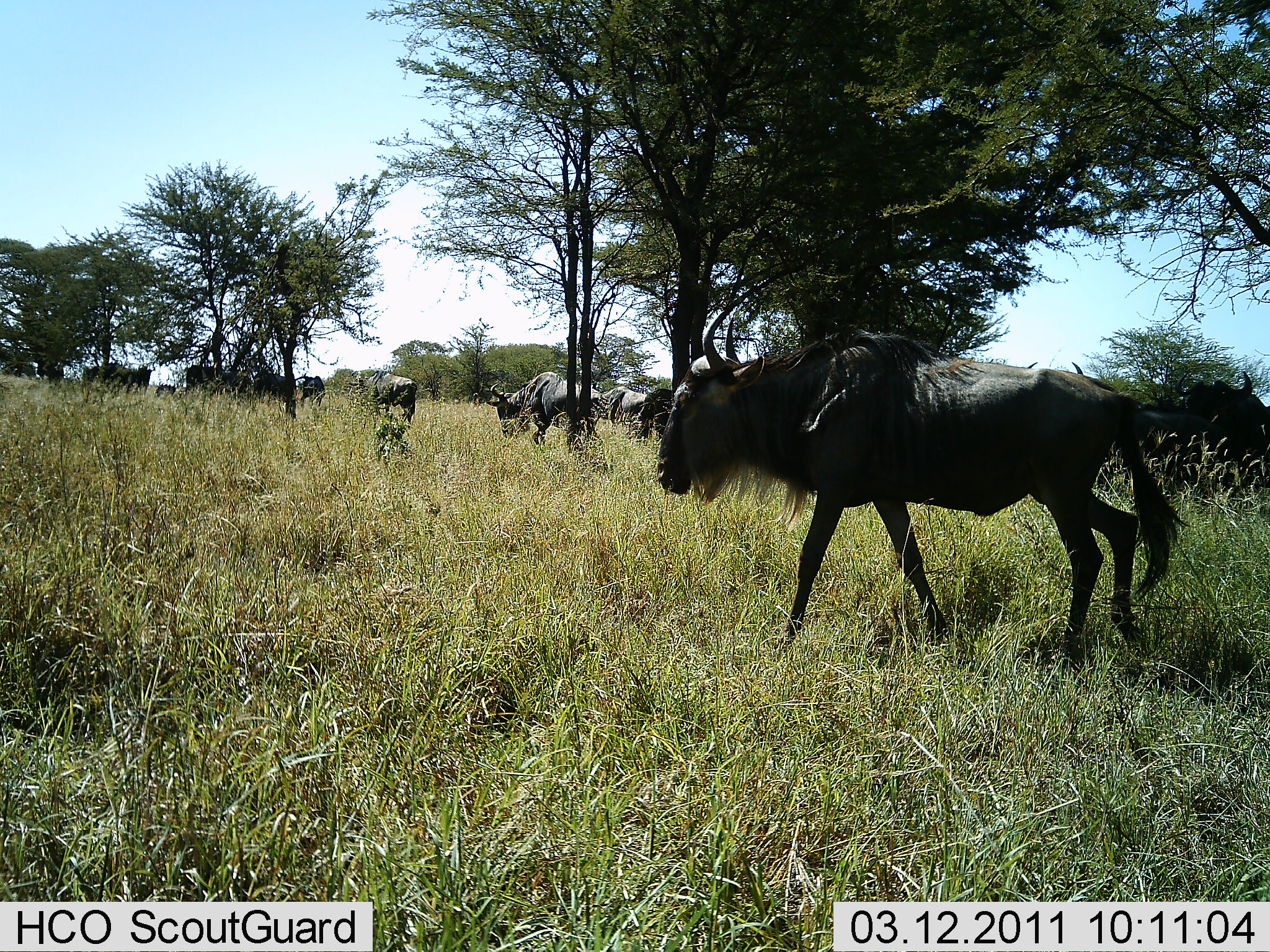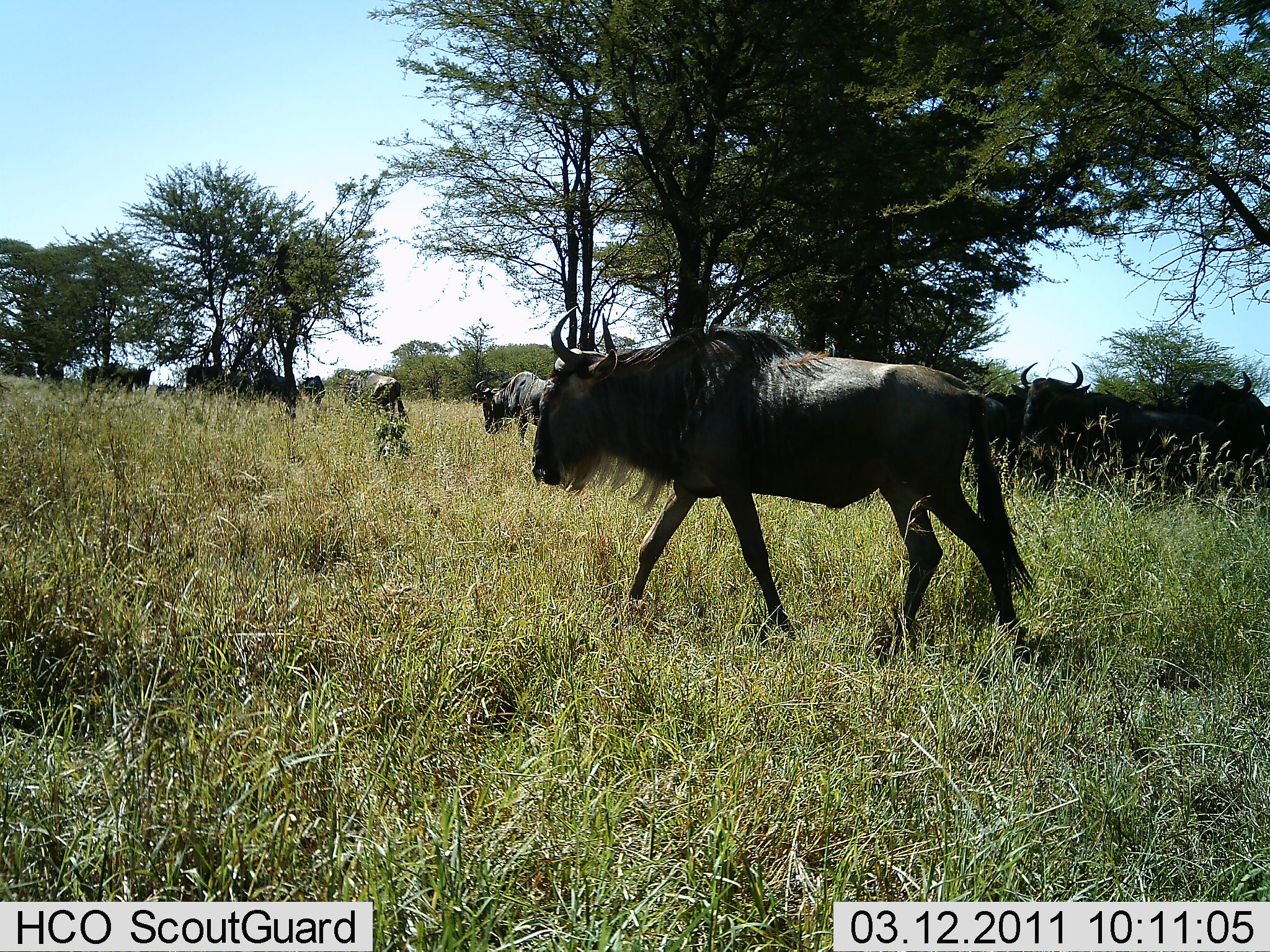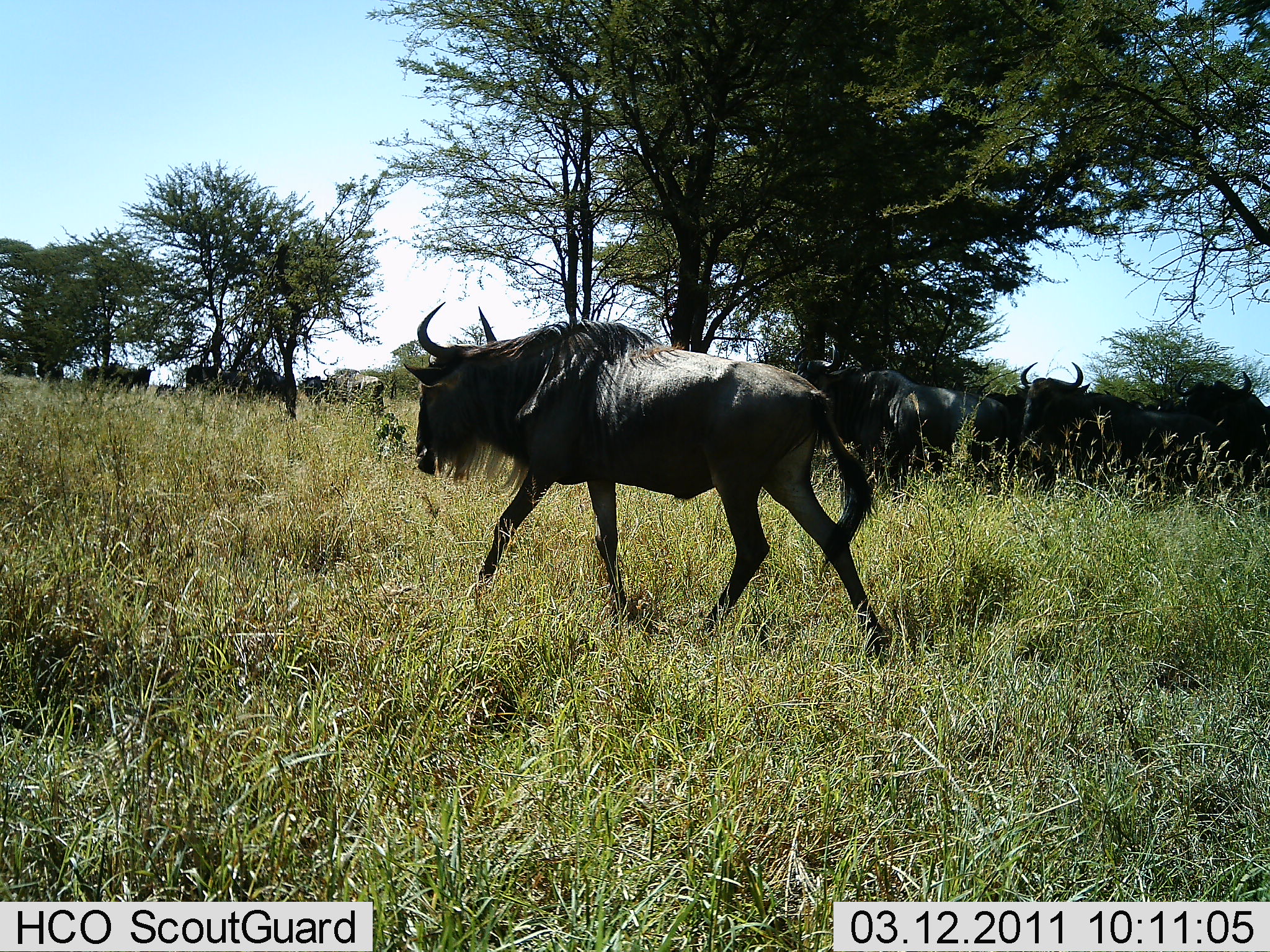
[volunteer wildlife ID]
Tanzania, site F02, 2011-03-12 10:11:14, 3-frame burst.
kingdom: Animalia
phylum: Chordata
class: Mammalia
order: Artiodactyla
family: Bovidae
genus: Connochaetes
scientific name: Connochaetes taurinus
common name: blue wildebeest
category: wildebeest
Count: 11-50.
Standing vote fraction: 64%.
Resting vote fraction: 36%.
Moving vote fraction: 91%.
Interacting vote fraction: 0%.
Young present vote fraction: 0%.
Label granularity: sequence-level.